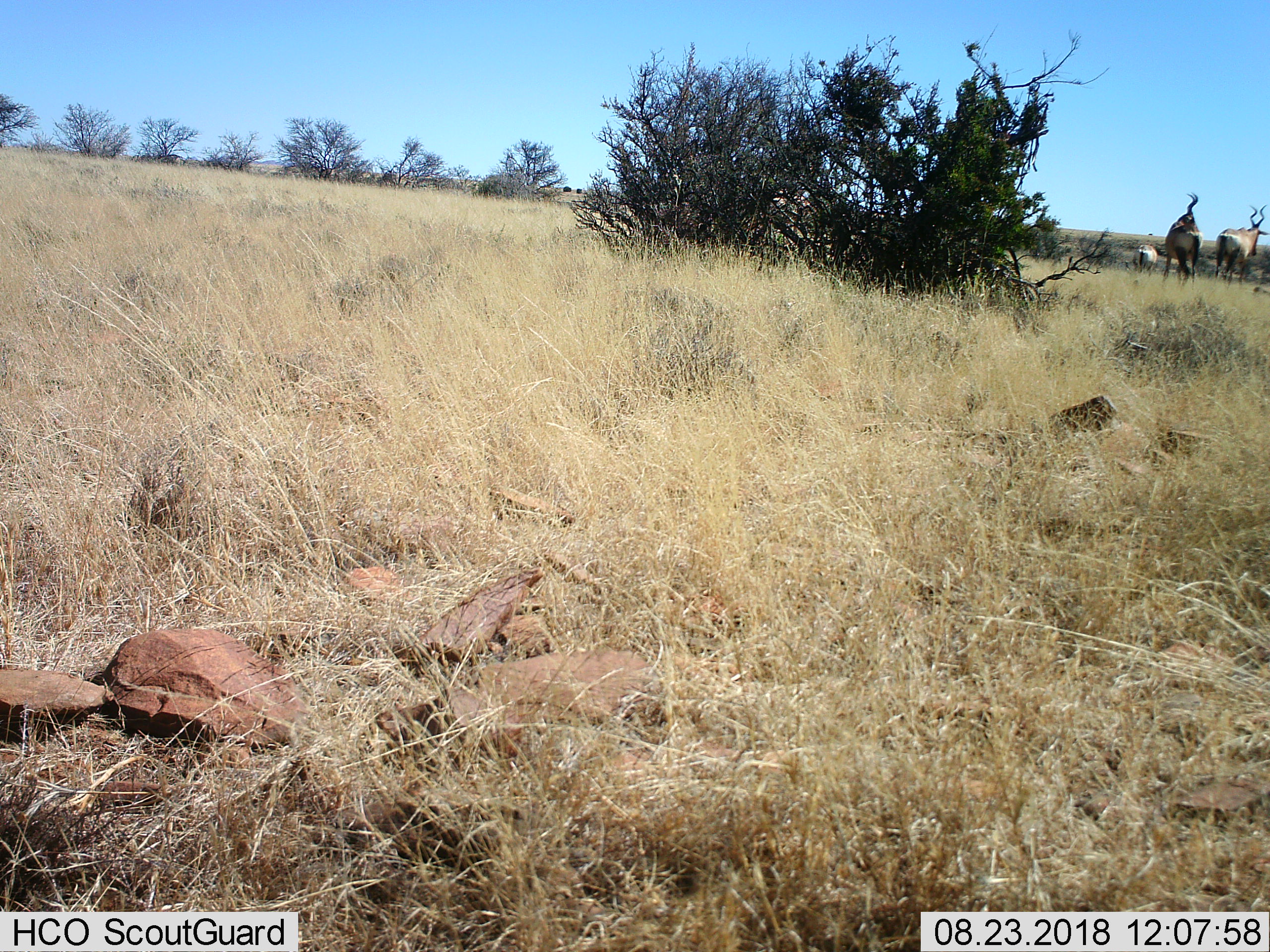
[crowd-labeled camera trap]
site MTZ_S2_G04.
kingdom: Animalia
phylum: Chordata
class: Mammalia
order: Artiodactyla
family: Bovidae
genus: Alcelaphus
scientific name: Alcelaphus buselaphus caama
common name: red hartebeest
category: hartebeestred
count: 3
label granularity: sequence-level